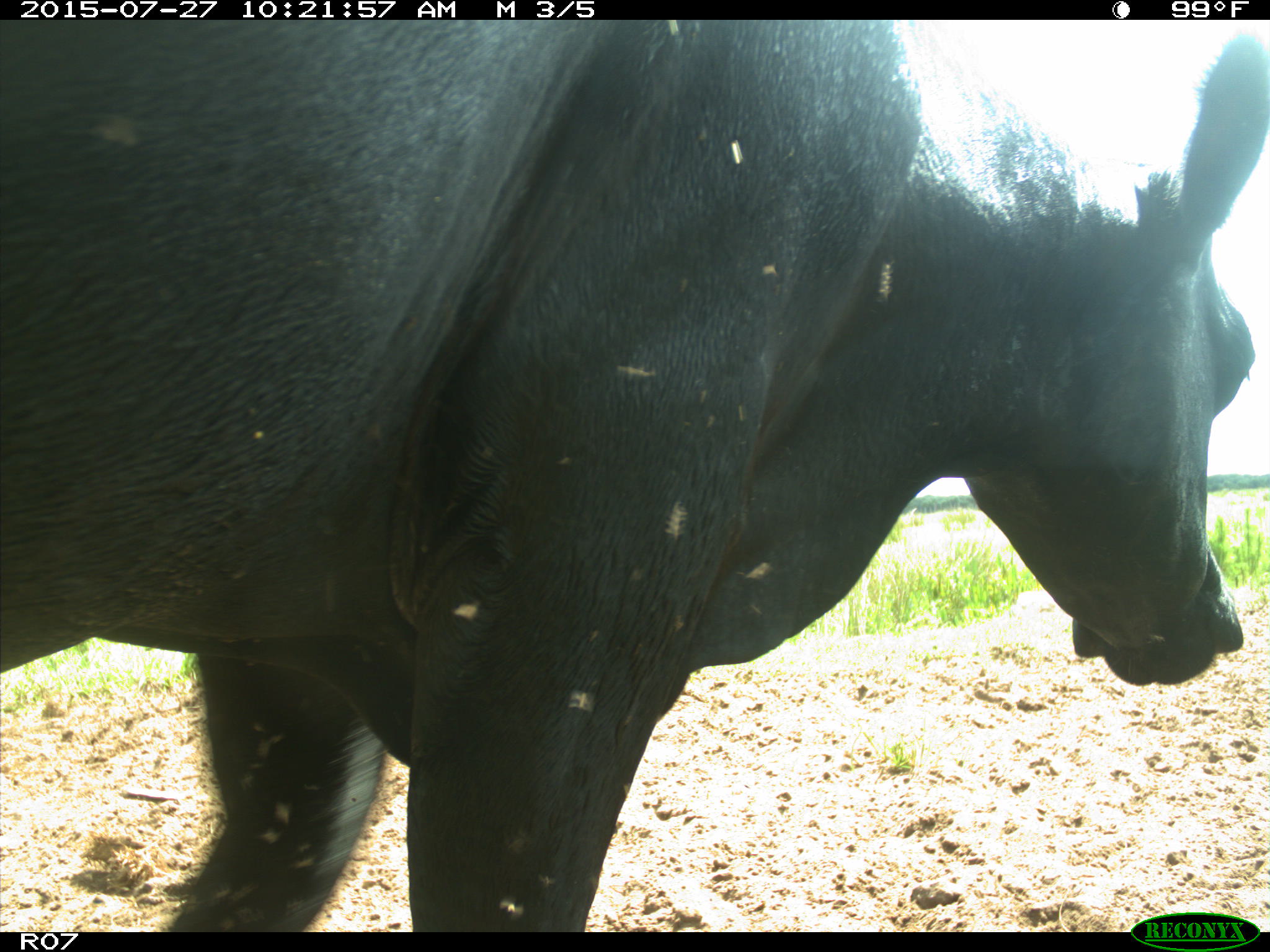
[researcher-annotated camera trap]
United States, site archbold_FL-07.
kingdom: Animalia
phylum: Chordata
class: Mammalia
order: Artiodactyla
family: Bovidae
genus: Bos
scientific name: Bos taurus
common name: domestic cow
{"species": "Bos taurus (domestic cow)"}